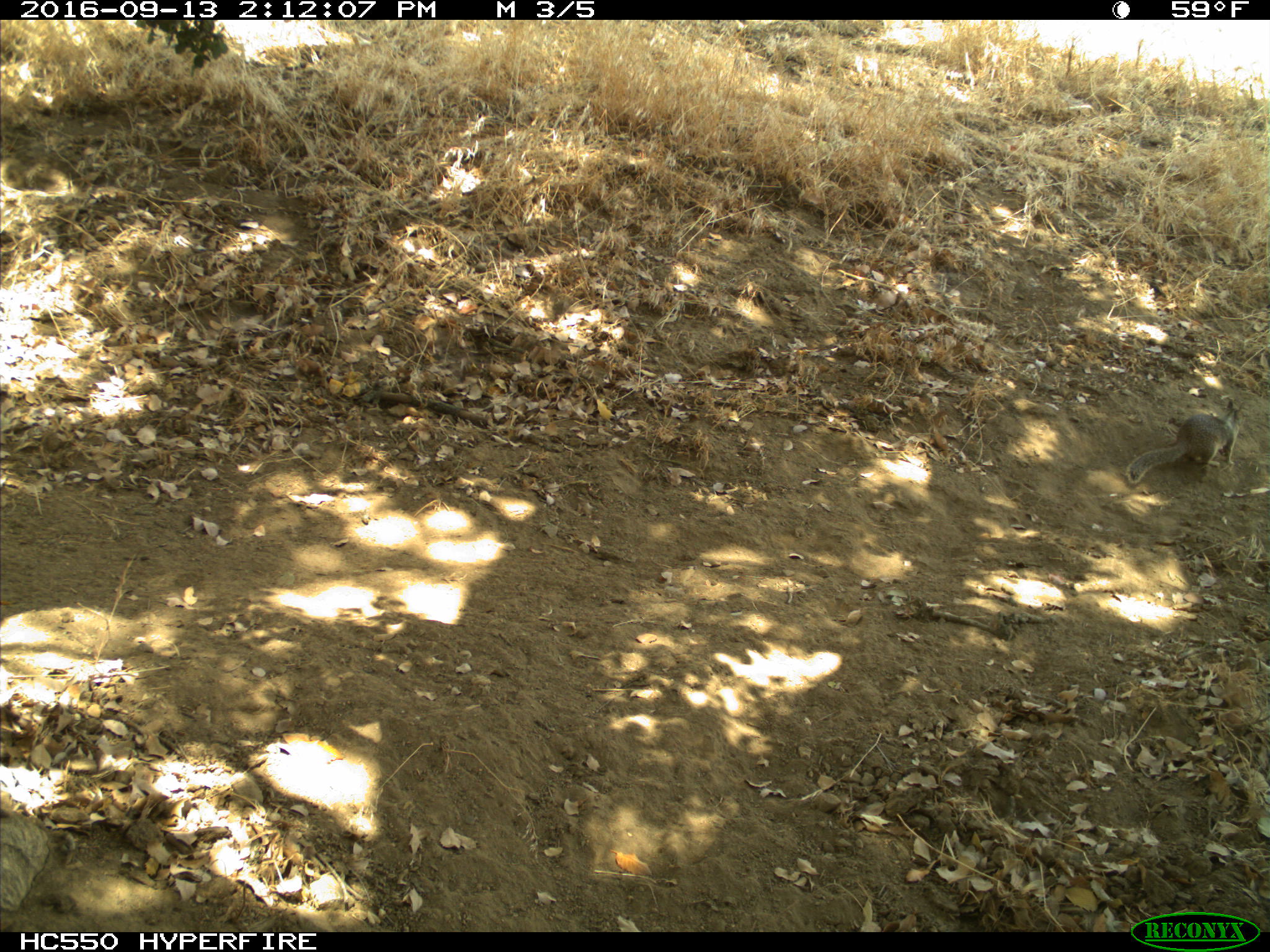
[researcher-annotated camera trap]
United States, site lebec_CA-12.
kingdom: Animalia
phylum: Chordata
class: Mammalia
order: Rodentia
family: Sciuridae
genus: Otospermophilus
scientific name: Otospermophilus beecheyi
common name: california ground squirrel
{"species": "Otospermophilus beecheyi (california ground squirrel)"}